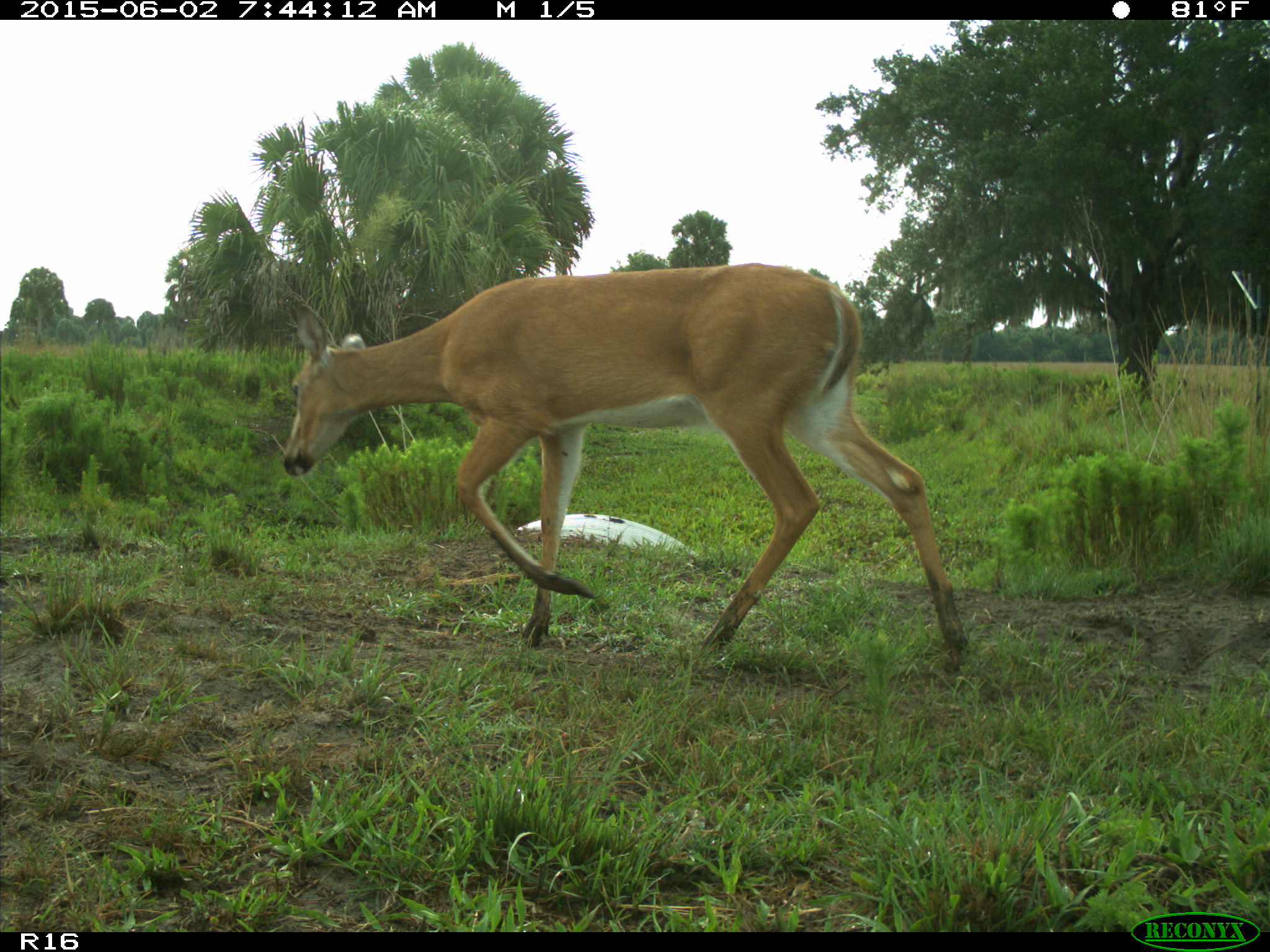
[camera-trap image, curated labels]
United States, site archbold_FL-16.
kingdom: Animalia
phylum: Chordata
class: Mammalia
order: Artiodactyla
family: Cervidae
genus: Odocoileus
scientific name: Odocoileus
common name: deer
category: unidentified deer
Unidentified deer (deer) (Odocoileus).